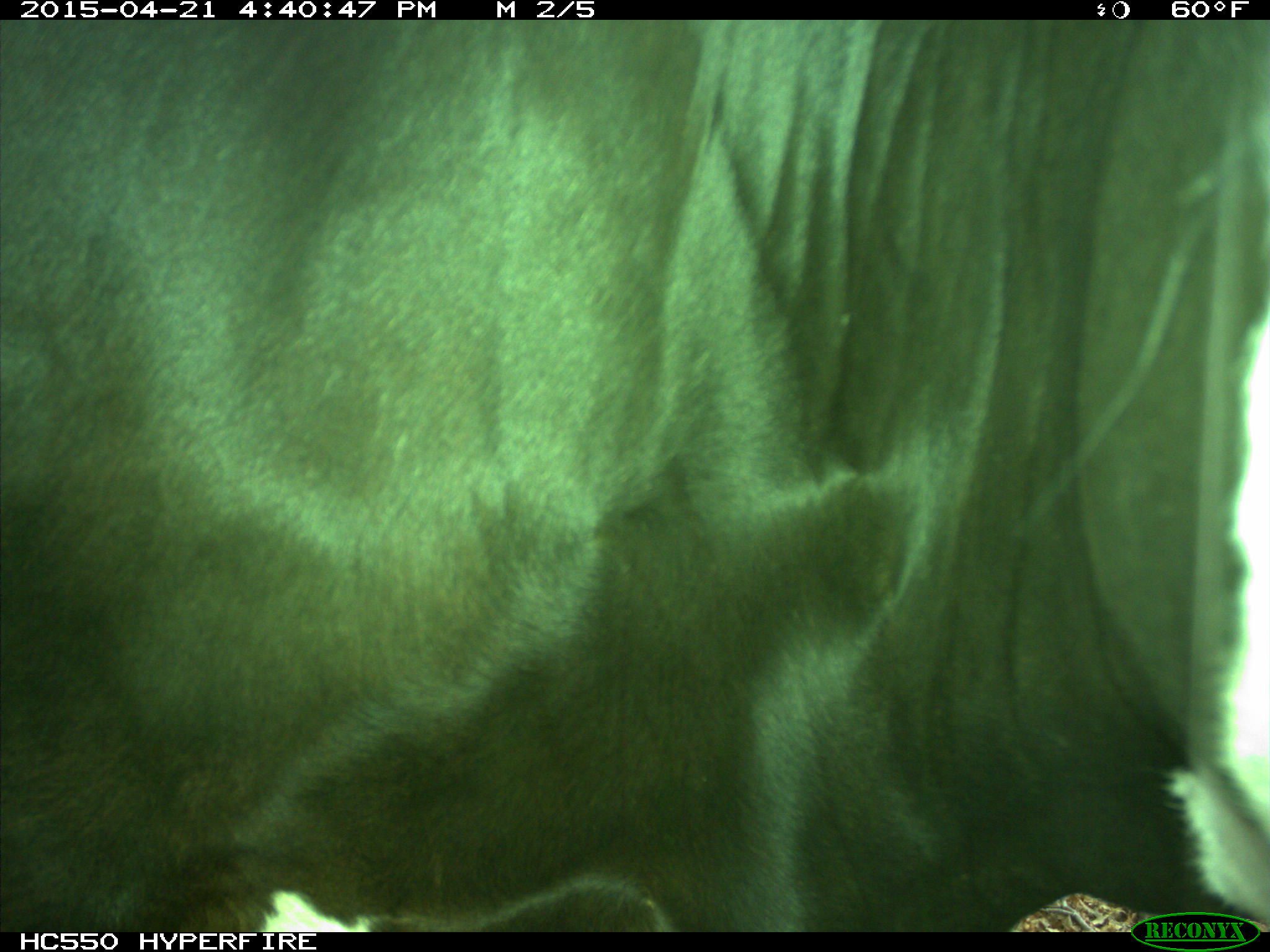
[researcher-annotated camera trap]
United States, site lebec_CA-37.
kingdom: Animalia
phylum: Chordata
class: Mammalia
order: Artiodactyla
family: Bovidae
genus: Bos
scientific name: Bos taurus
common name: domestic cow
Bos taurus (domestic cow).